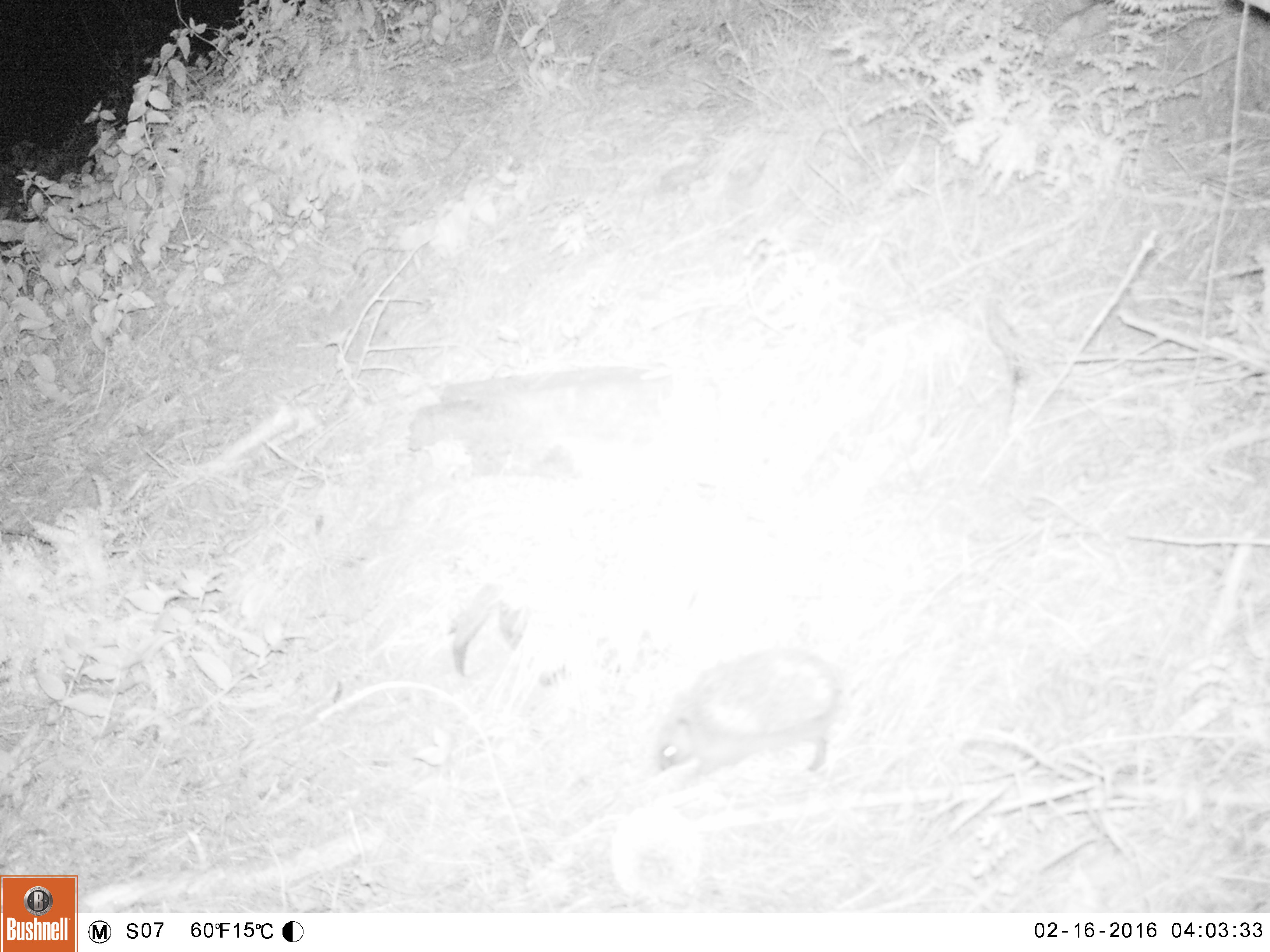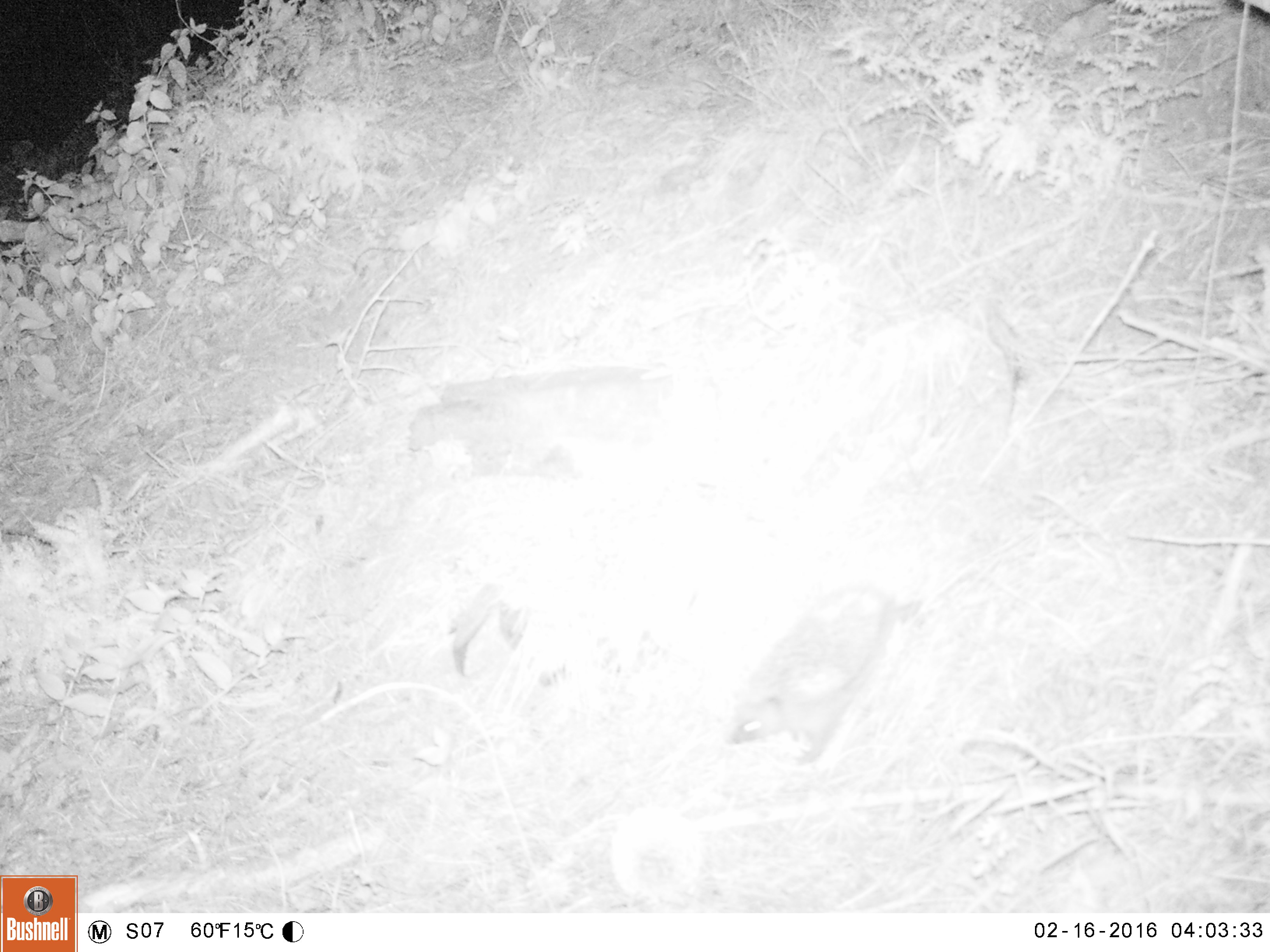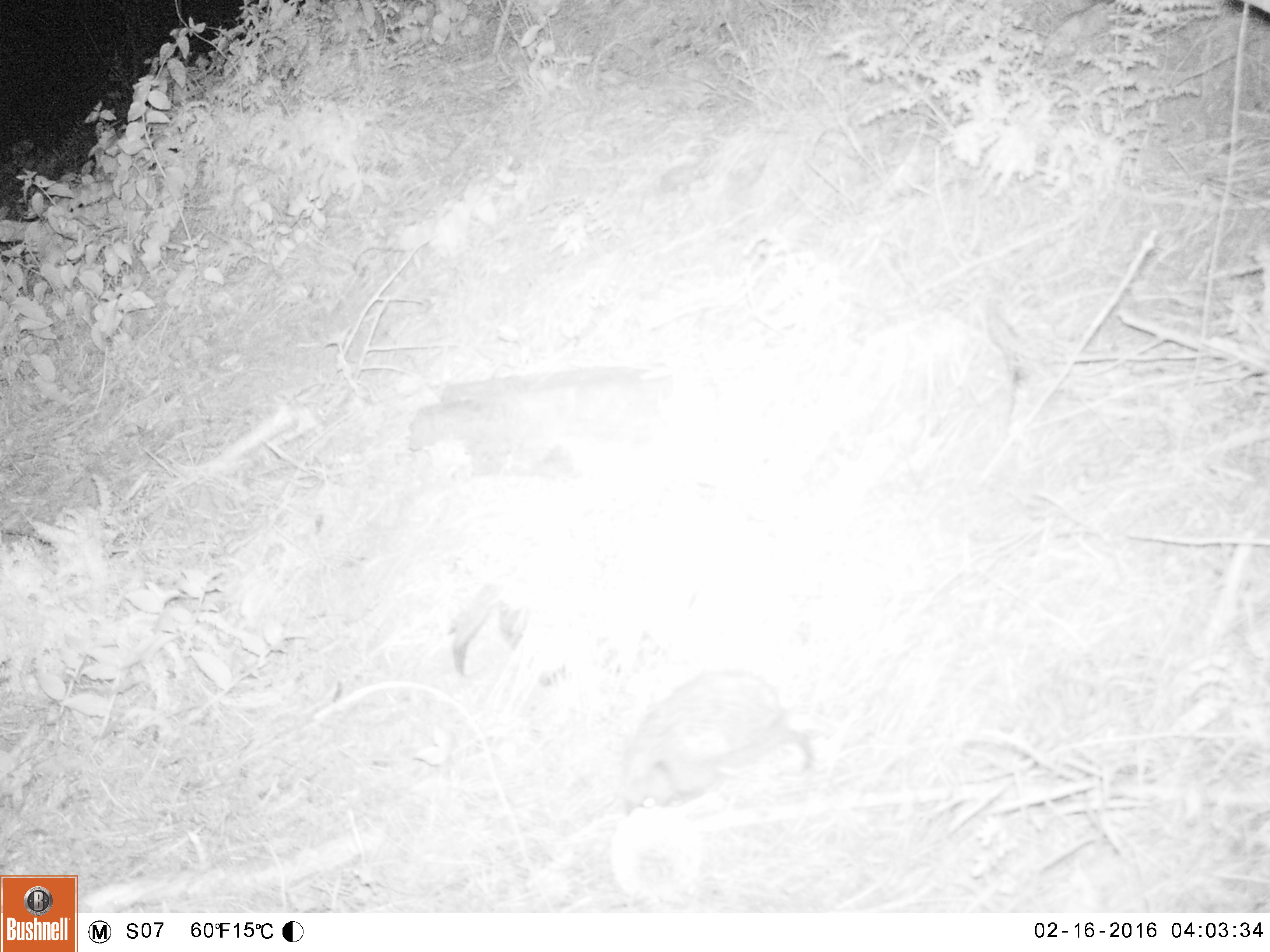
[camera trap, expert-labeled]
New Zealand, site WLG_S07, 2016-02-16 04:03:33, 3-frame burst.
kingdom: Animalia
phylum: Chordata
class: Mammalia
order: Eulipotyphla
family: Erinaceidae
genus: Erinaceus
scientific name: Erinaceus europaeus europaeus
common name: european hedgehog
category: hedgehog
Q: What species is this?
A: Hedgehog (european hedgehog) (Erinaceus europaeus europaeus).